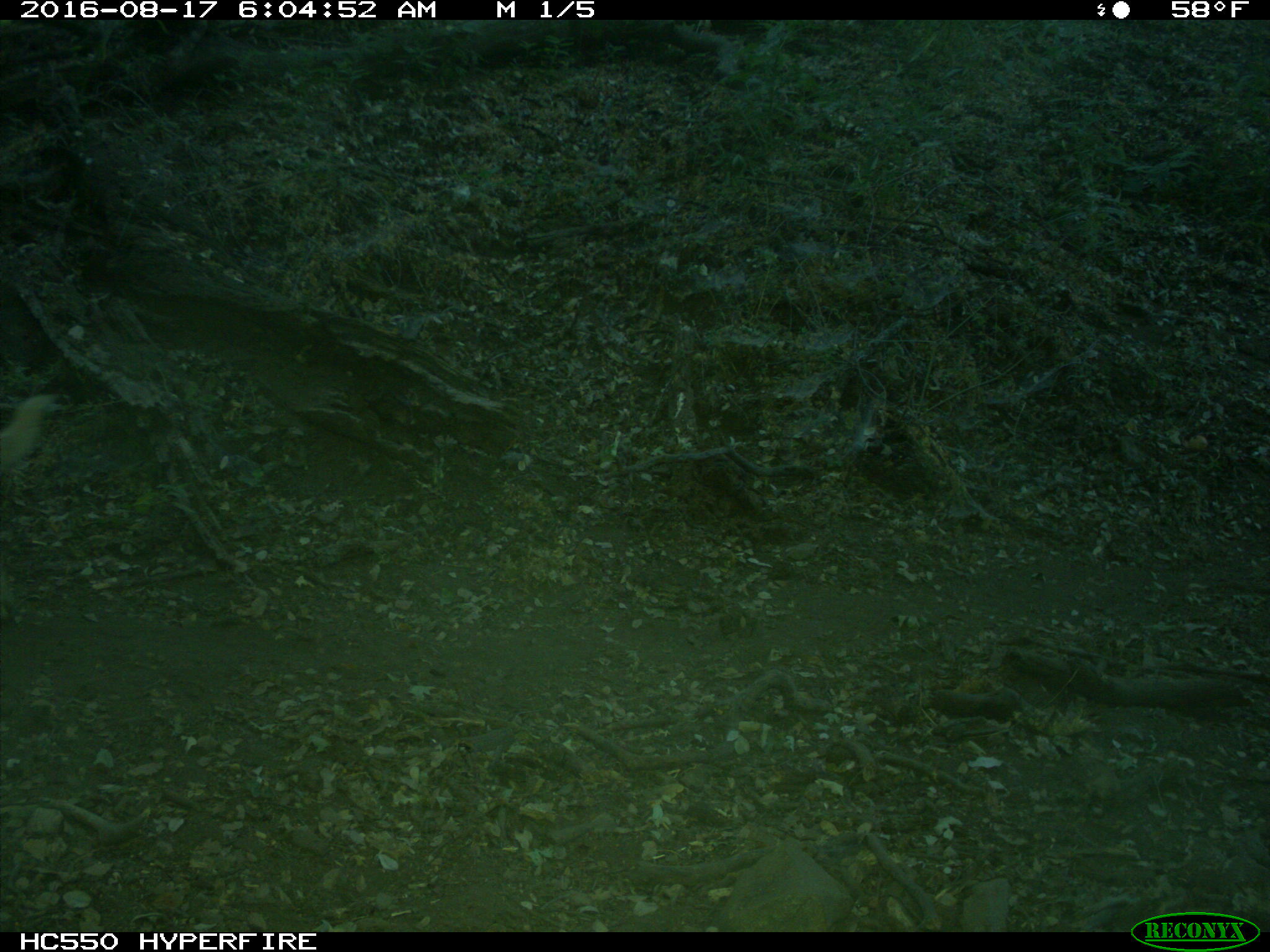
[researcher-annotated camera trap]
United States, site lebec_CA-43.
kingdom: Animalia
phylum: Chordata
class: Mammalia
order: Carnivora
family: Canidae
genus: Canis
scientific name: Canis familiaris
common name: domestic dog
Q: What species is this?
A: Canis familiaris (domestic dog).